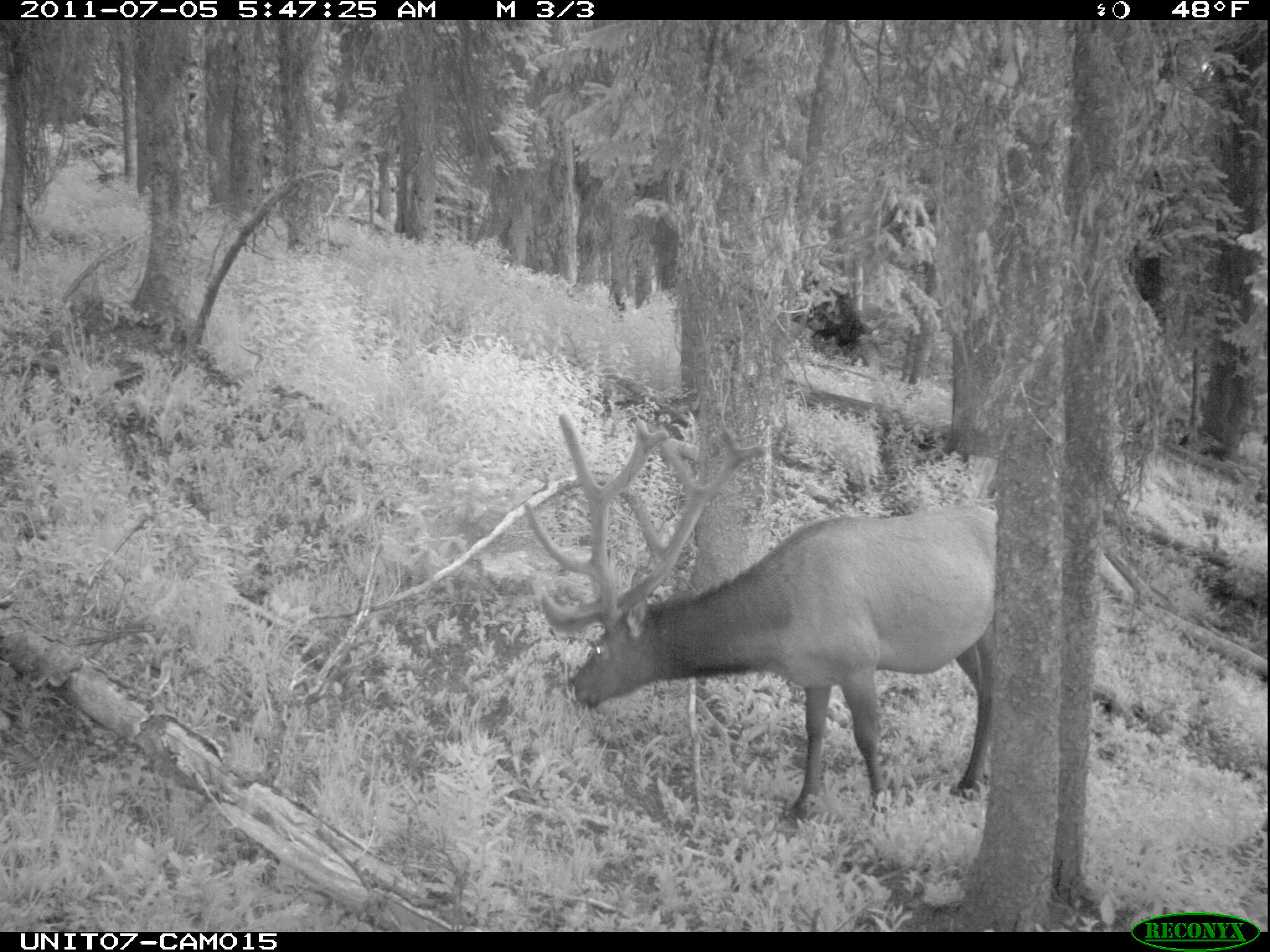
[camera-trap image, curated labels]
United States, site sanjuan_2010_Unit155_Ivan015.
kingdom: Animalia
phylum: Chordata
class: Mammalia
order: Artiodactyla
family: Cervidae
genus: Cervus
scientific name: Cervus elaphus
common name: red deer